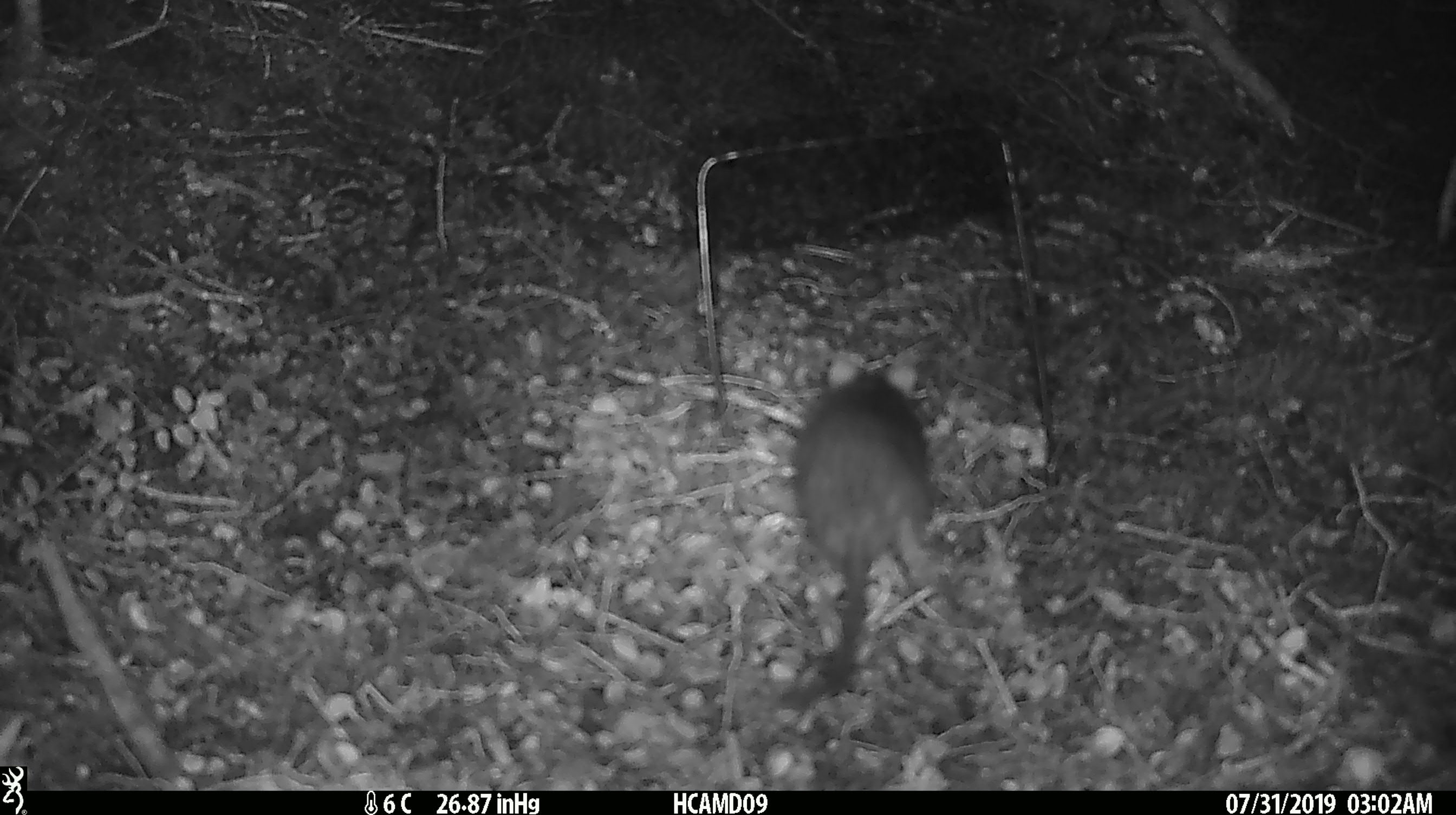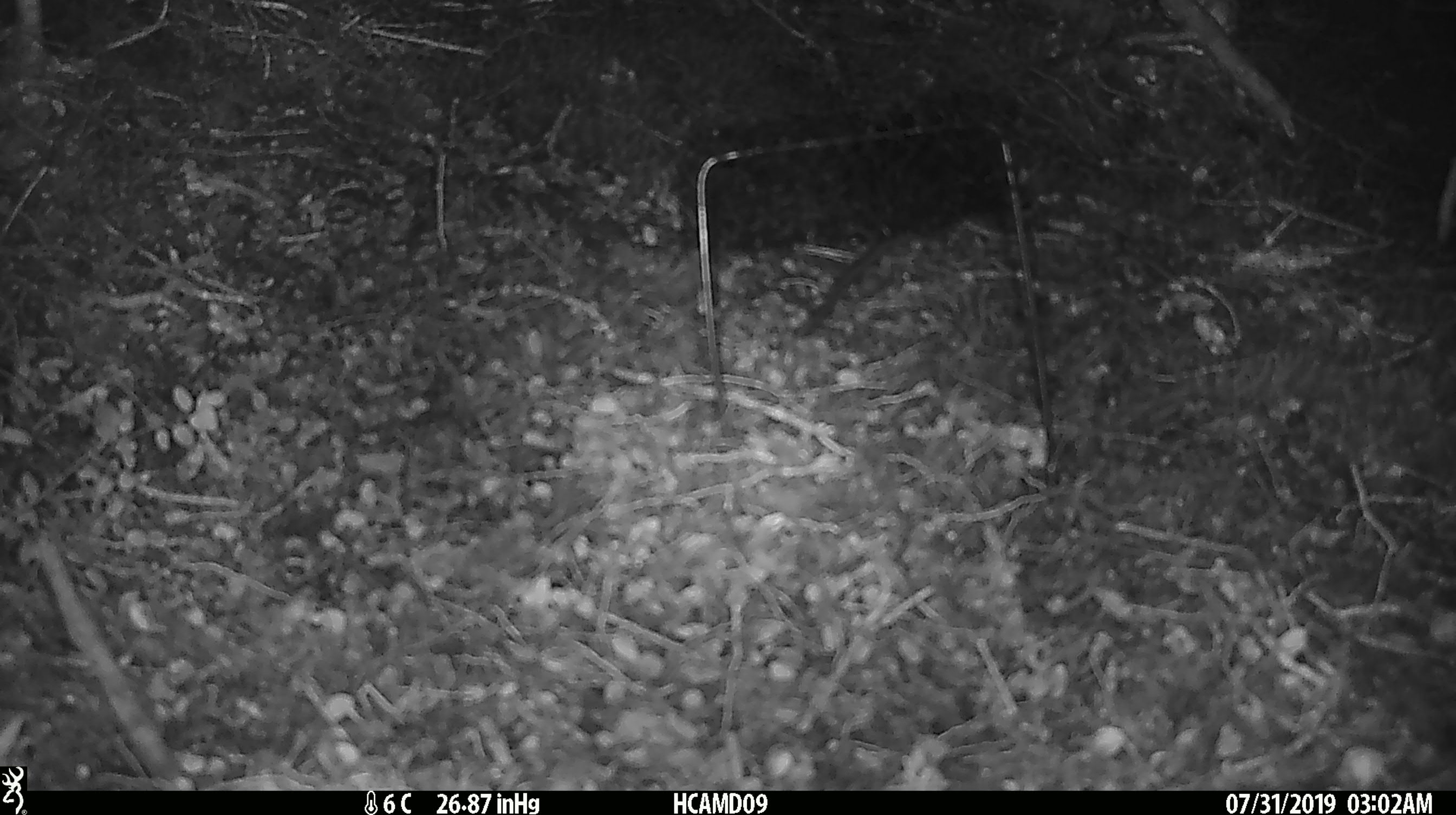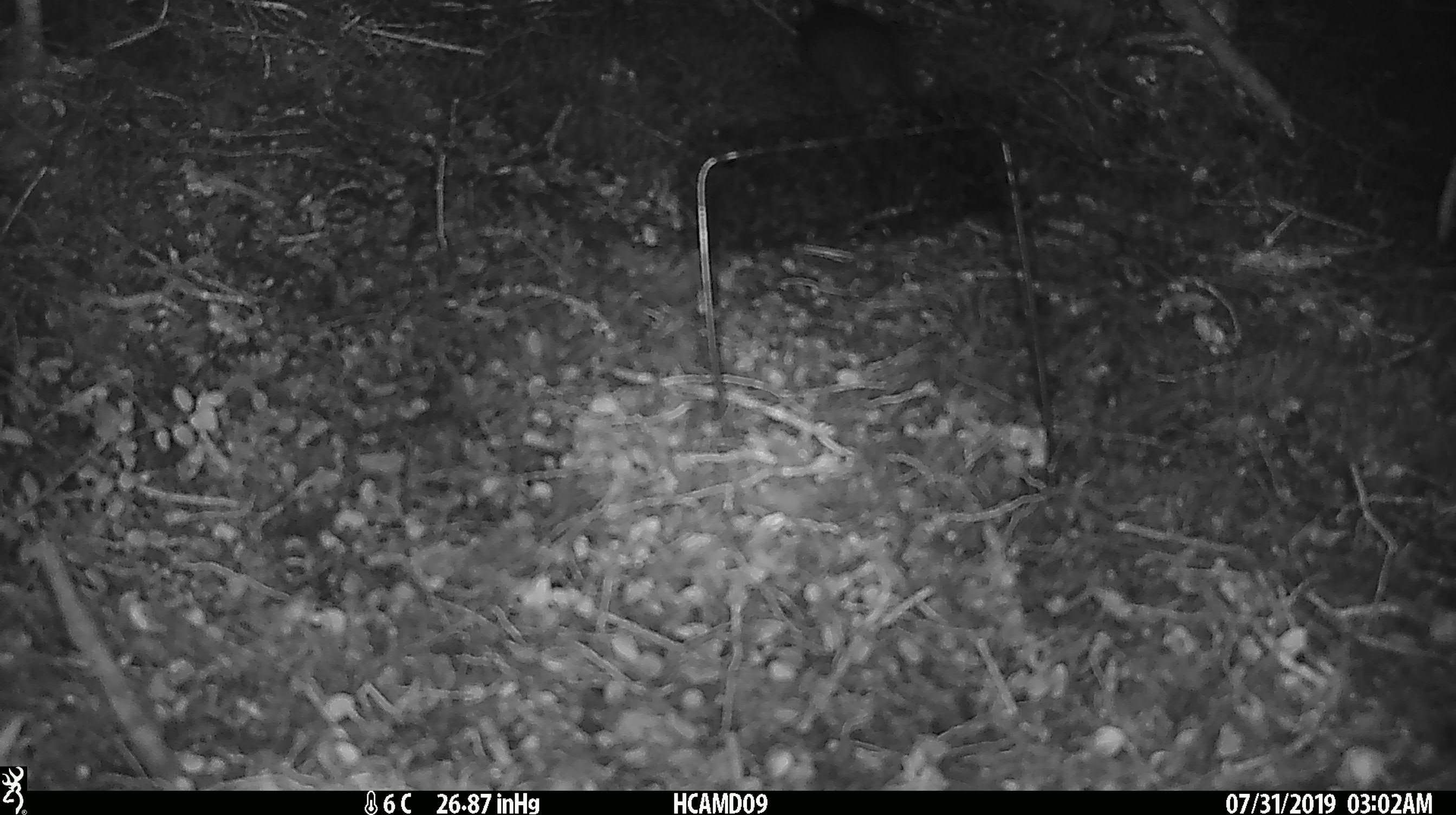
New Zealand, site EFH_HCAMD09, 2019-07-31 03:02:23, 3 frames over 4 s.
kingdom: Animalia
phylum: Chordata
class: Mammalia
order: Rodentia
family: Muridae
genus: Rattus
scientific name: Rattus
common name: rat